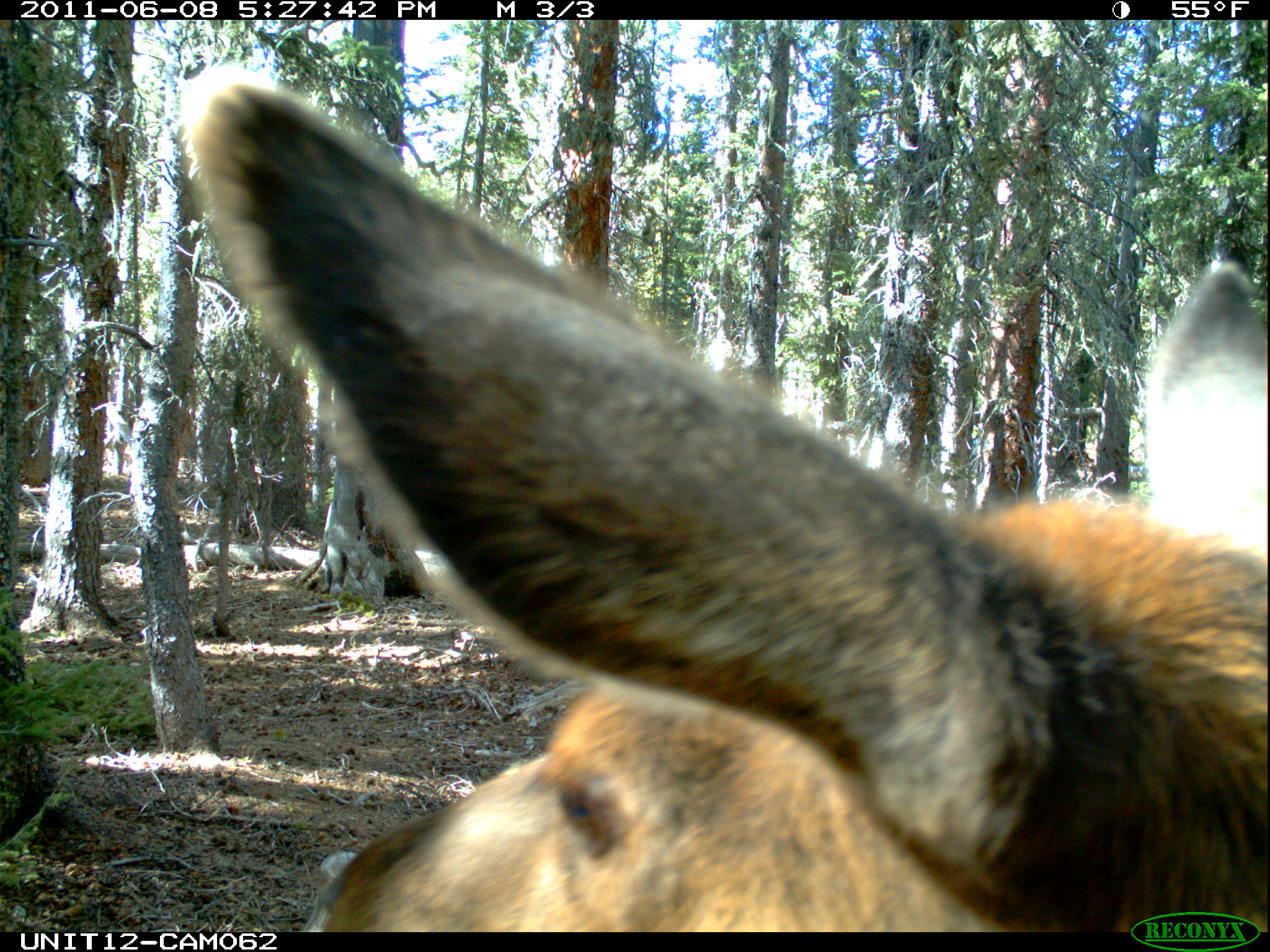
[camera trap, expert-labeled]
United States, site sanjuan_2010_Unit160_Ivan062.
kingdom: Animalia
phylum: Chordata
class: Mammalia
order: Artiodactyla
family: Cervidae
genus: Cervus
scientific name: Cervus elaphus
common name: red deer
Cervus elaphus (red deer).